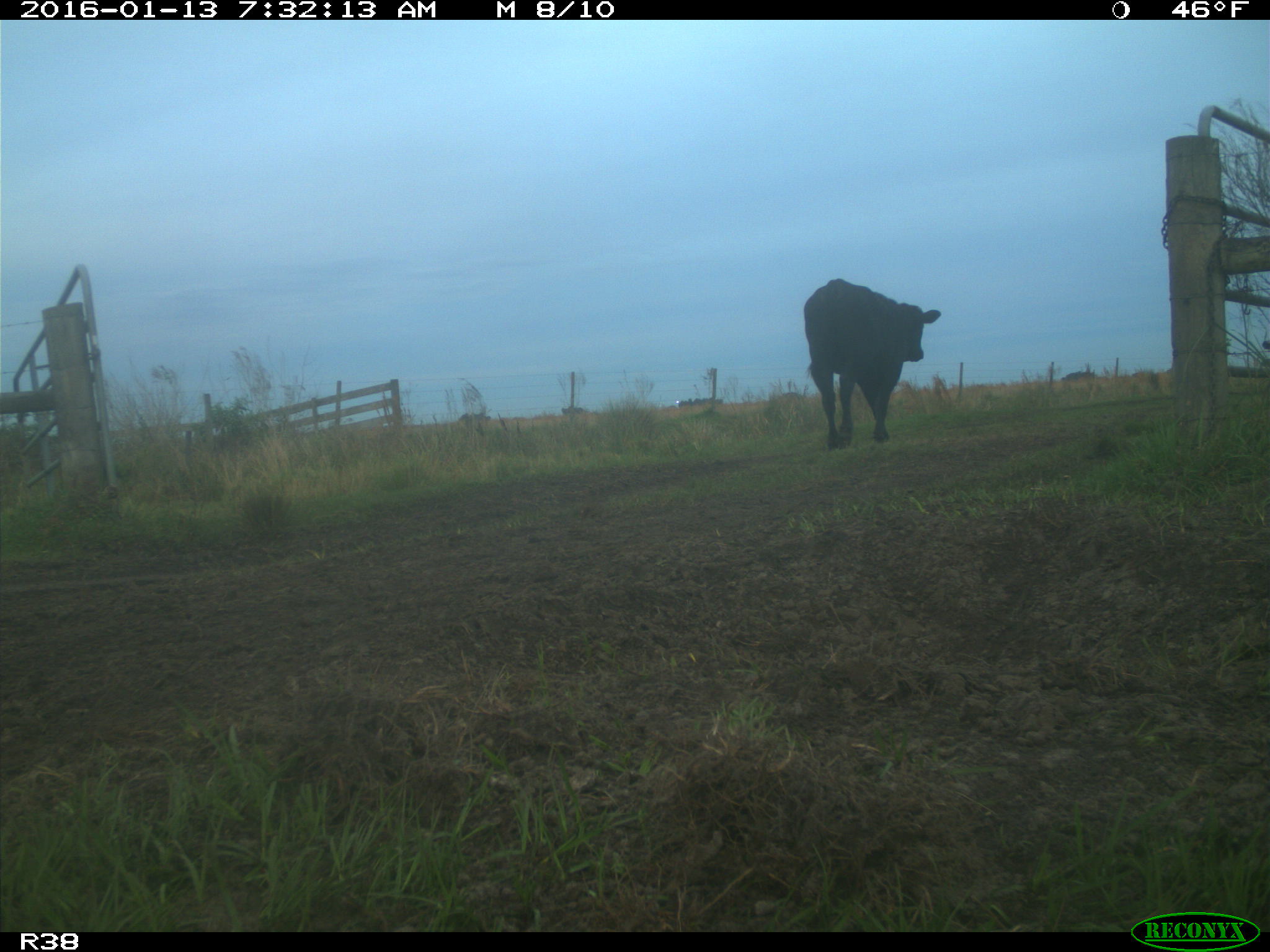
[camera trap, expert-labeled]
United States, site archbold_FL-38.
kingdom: Animalia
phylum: Chordata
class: Mammalia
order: Artiodactyla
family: Bovidae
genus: Bos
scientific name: Bos taurus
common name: domestic cow